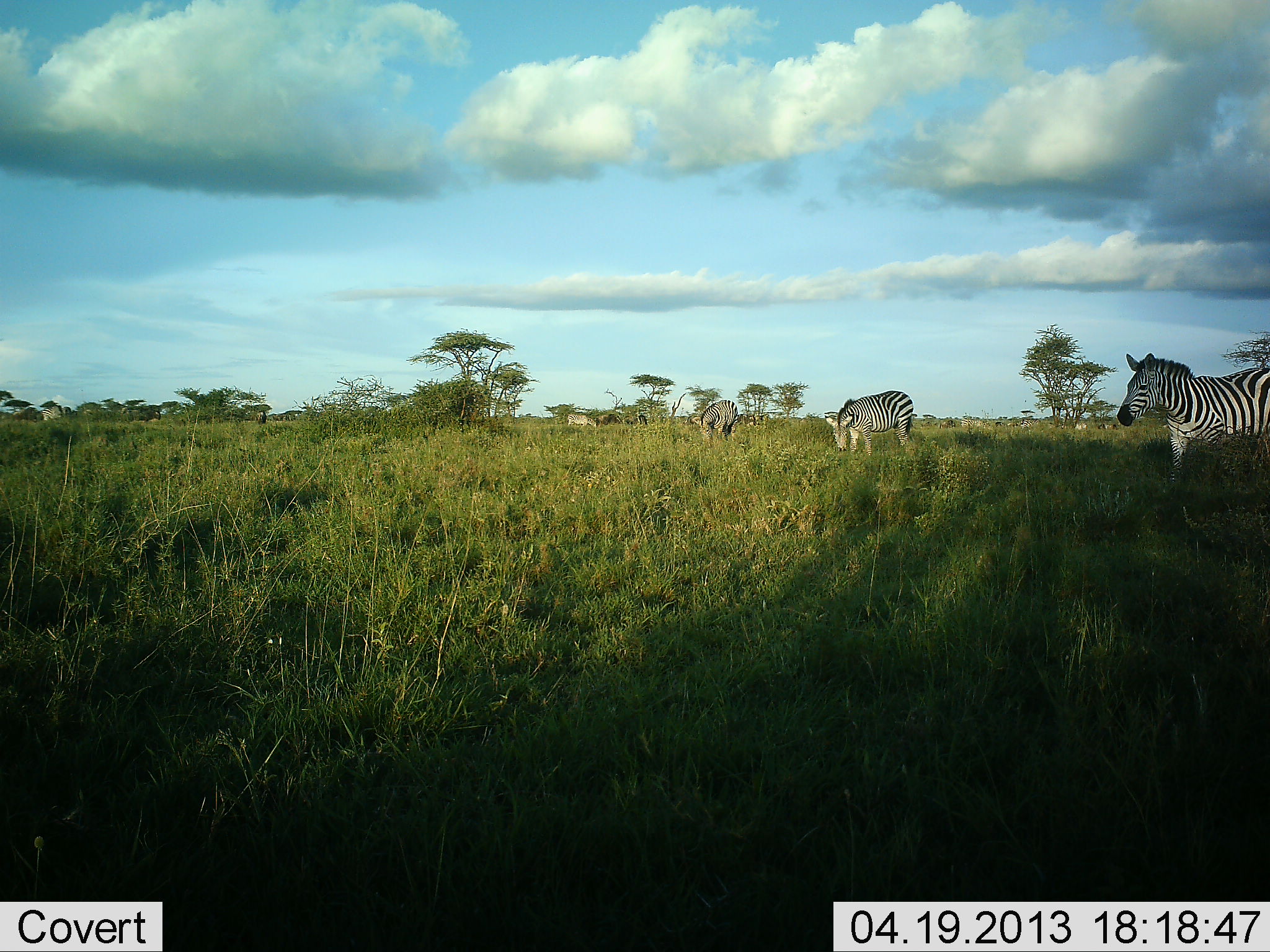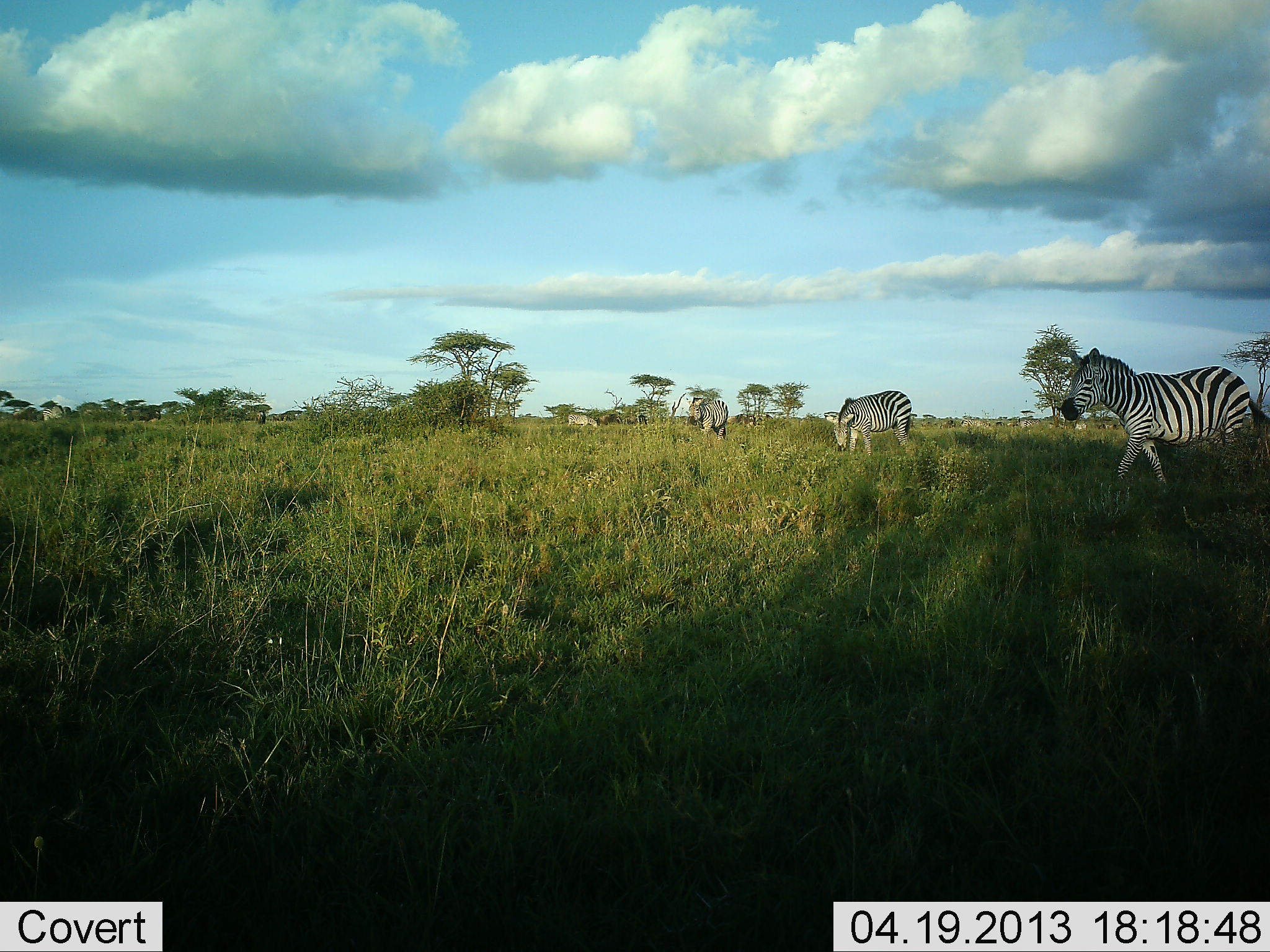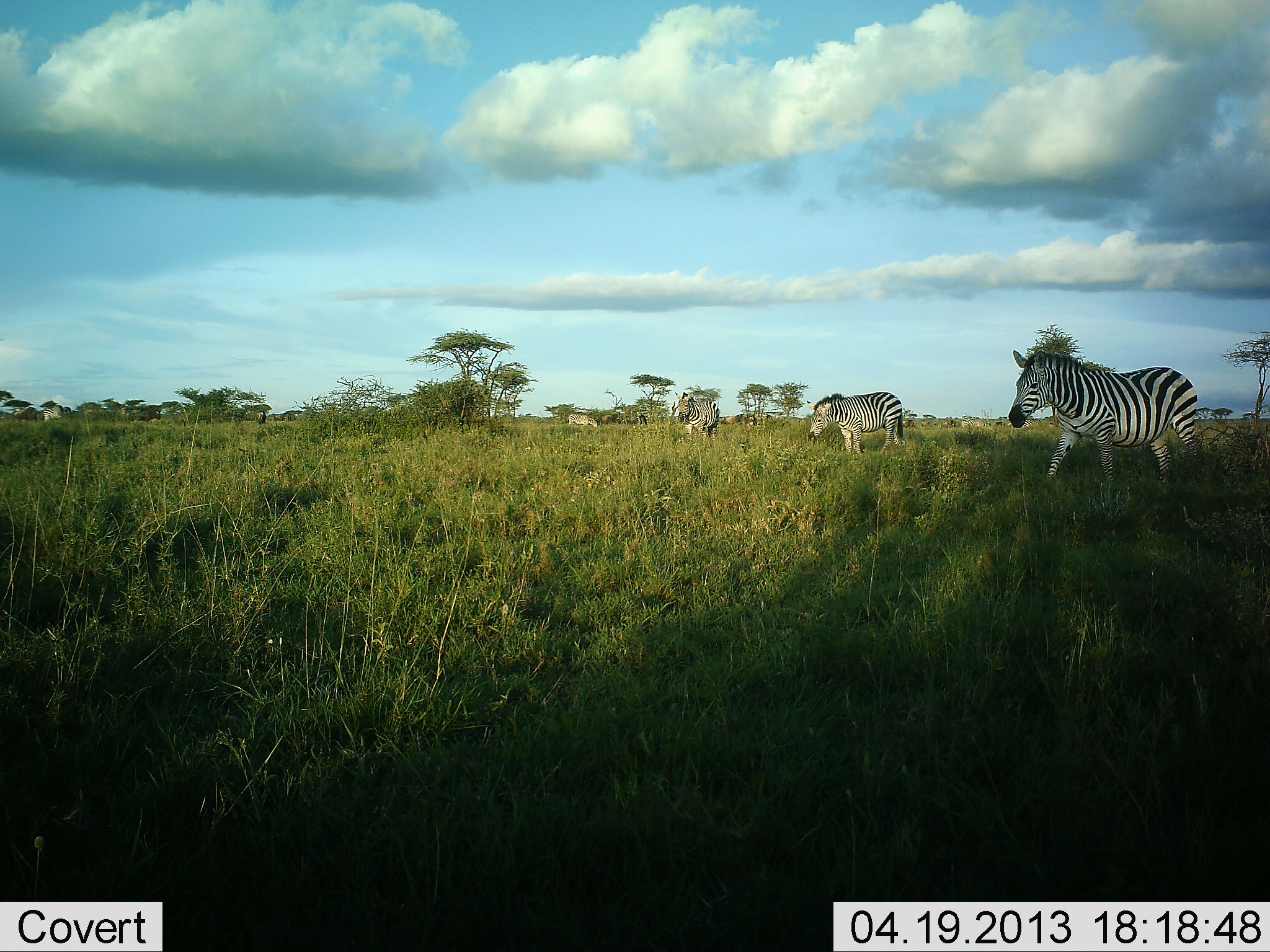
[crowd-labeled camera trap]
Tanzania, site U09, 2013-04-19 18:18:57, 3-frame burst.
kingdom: Animalia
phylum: Chordata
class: Mammalia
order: Perissodactyla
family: Equidae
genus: Equus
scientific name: Equus quagga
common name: plains zebra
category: zebra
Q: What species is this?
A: Zebra (plains zebra) (Equus quagga).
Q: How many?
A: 3.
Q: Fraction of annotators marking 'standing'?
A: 31%.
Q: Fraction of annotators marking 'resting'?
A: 6%.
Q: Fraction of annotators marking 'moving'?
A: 88%.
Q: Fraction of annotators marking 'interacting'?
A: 0%.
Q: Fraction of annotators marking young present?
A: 0%.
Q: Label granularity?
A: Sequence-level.